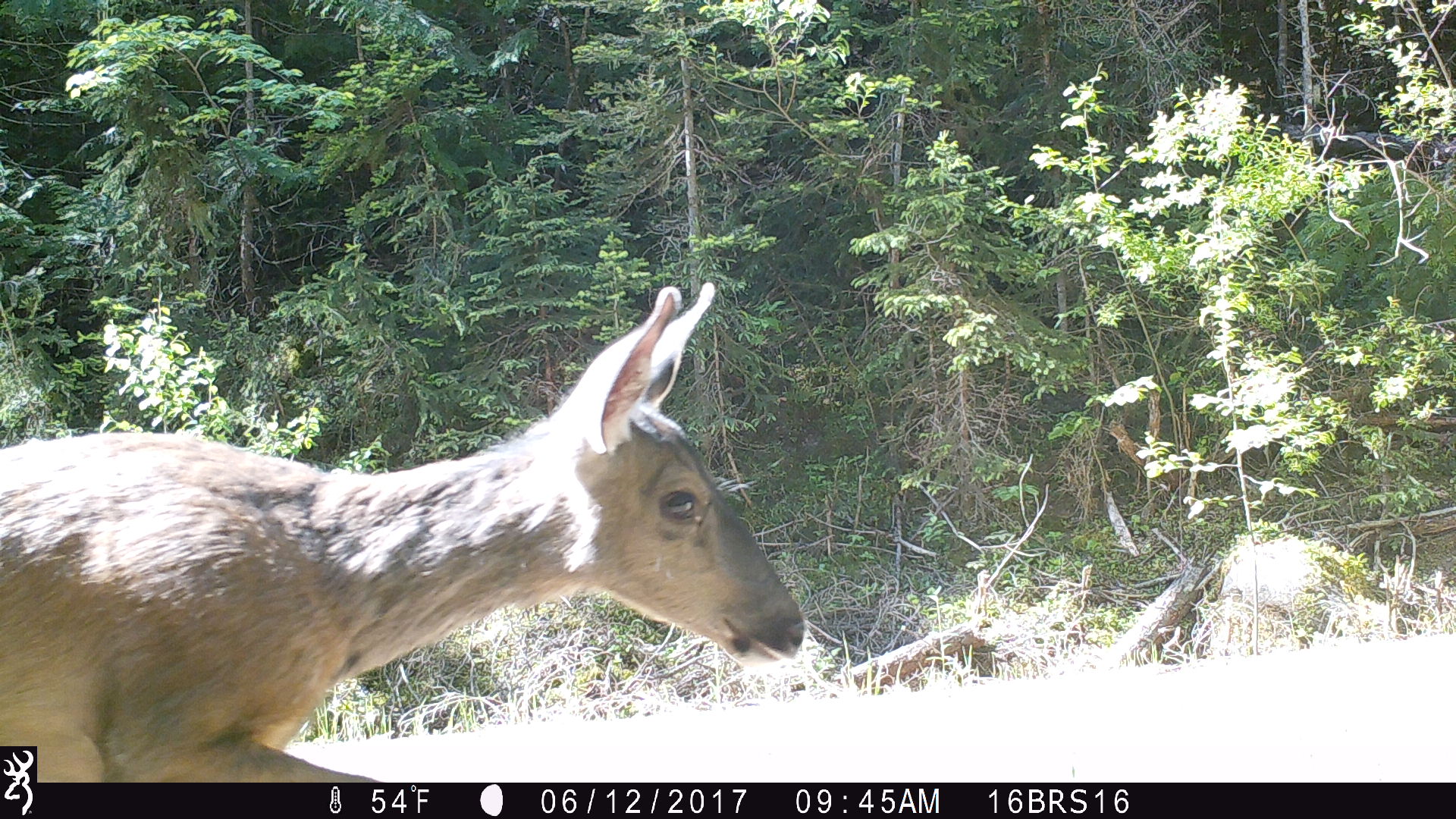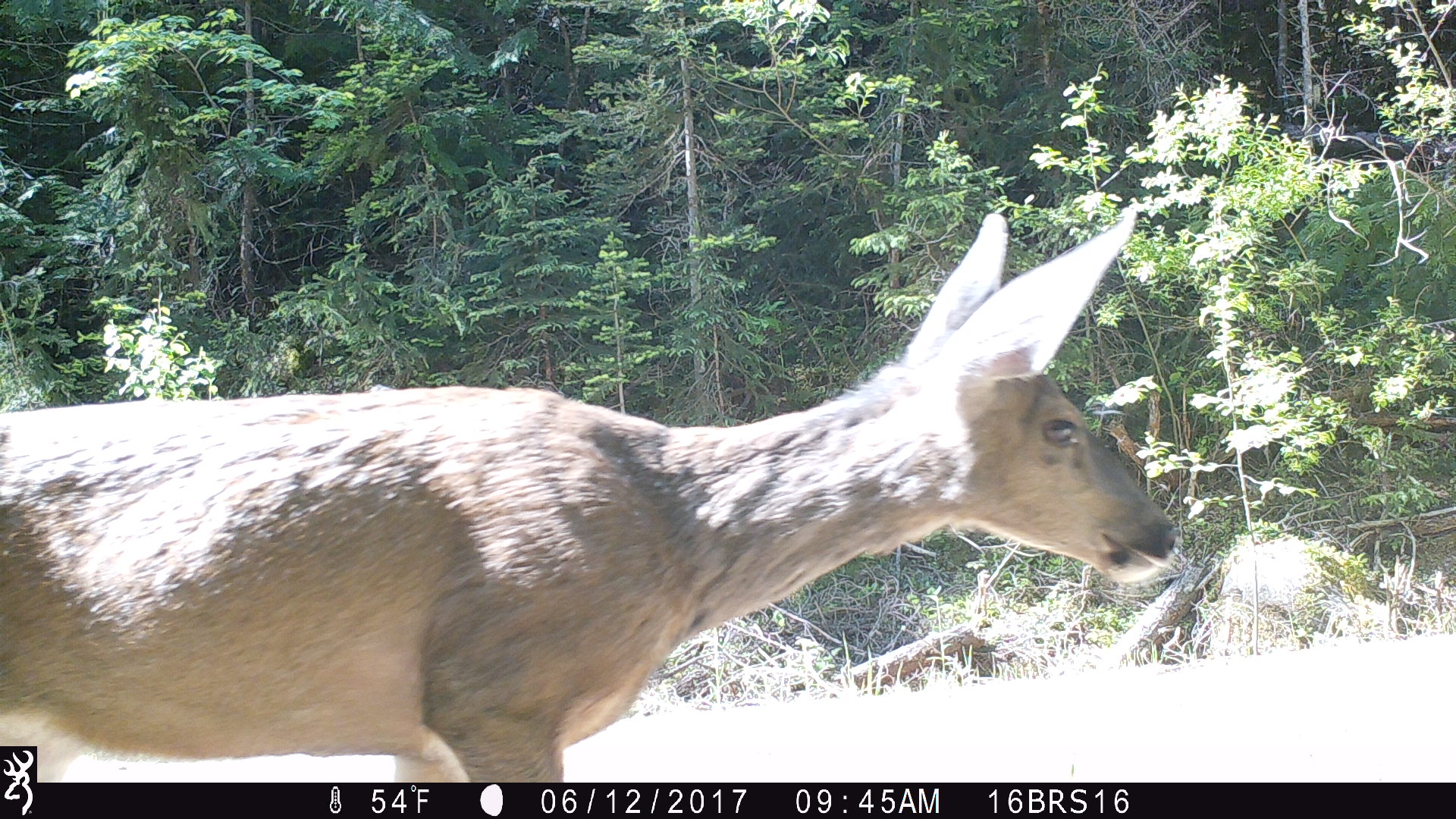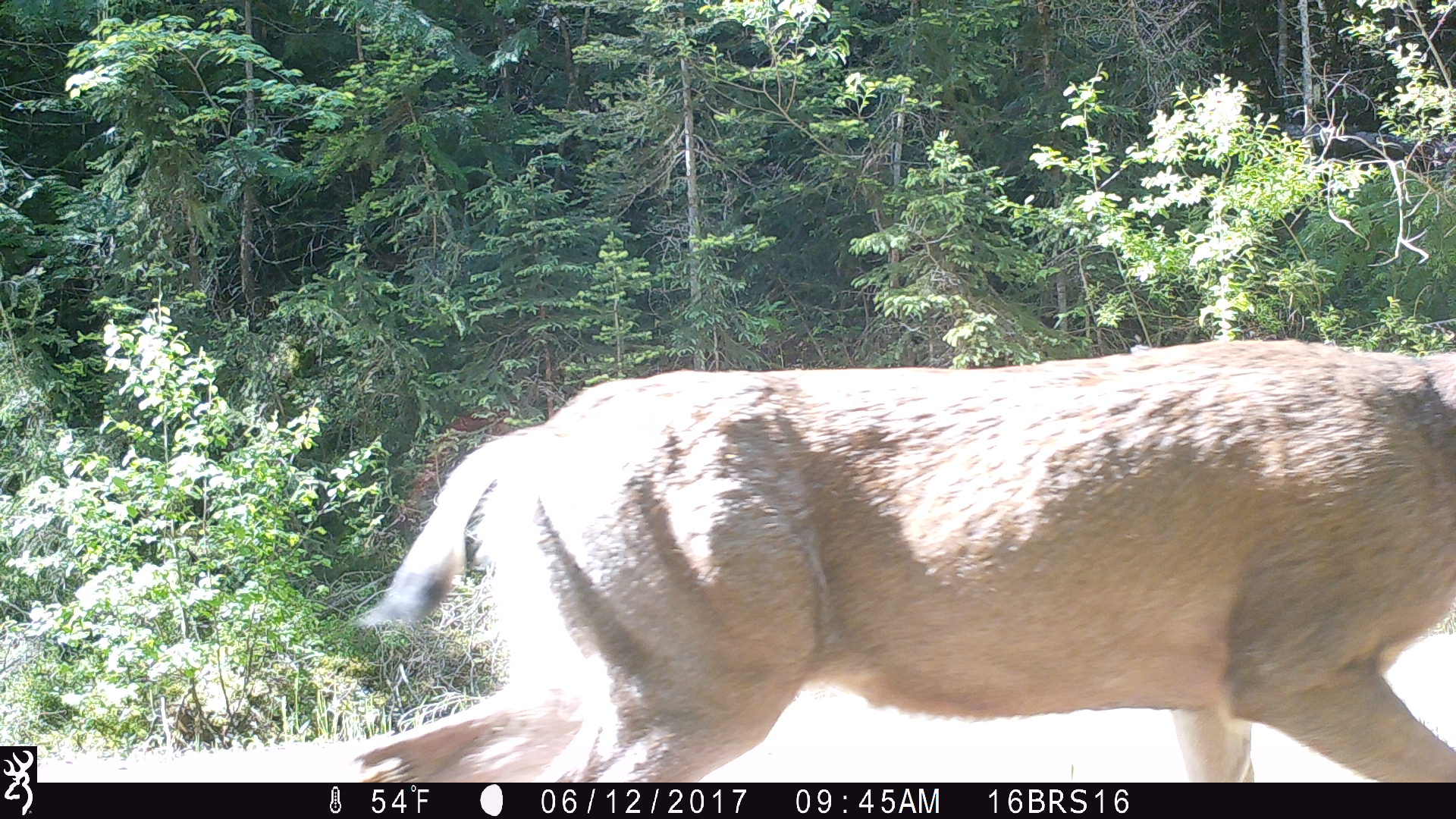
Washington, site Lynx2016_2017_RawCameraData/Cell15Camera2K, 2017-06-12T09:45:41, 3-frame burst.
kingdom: Animalia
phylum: Chordata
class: Mammalia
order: Artiodactyla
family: Cervidae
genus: Odocoileus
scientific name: Odocoileus hemionus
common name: mule deer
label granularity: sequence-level